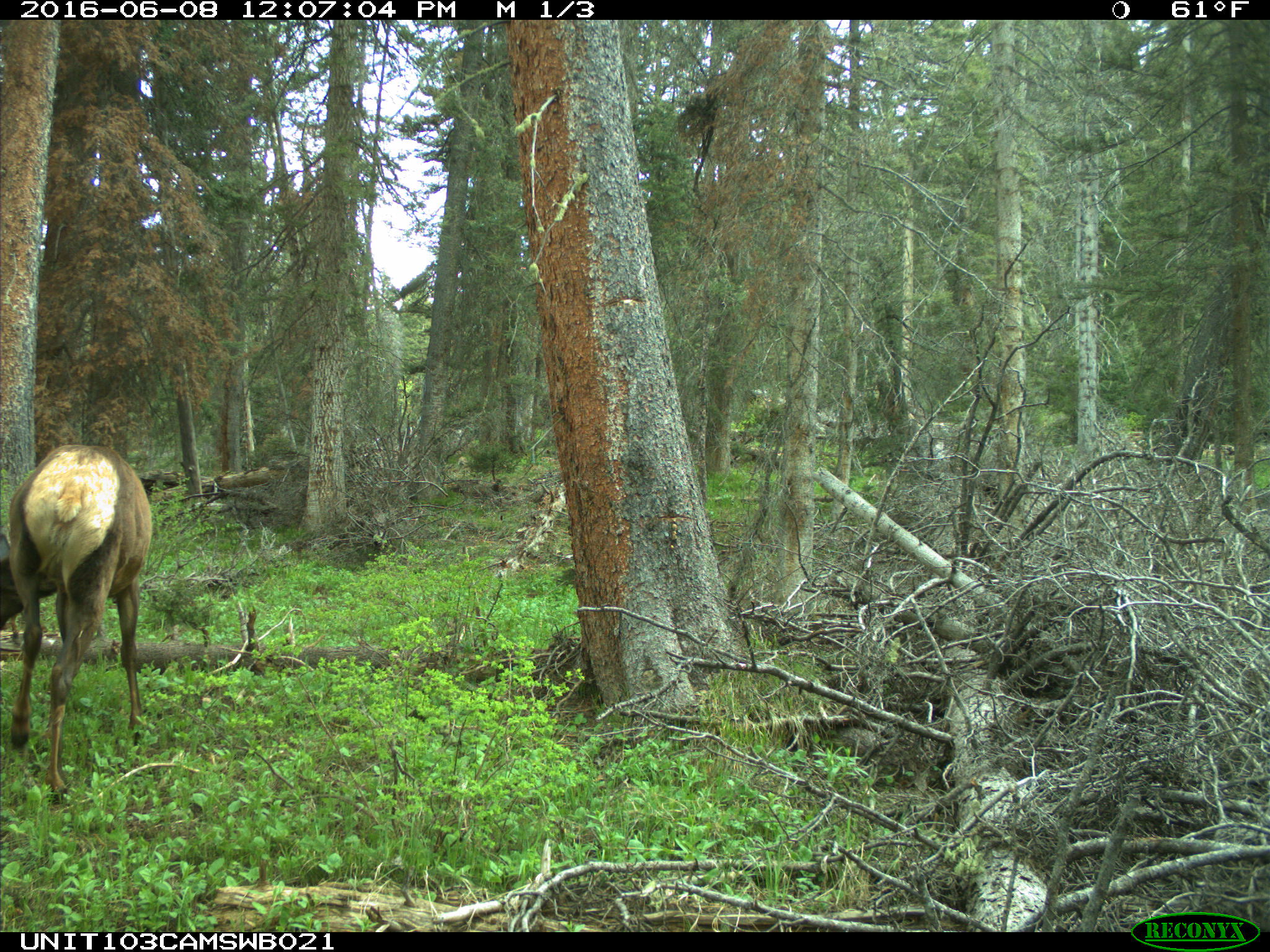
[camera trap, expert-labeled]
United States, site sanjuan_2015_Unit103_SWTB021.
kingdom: Animalia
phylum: Chordata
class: Mammalia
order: Artiodactyla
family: Cervidae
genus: Cervus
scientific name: Cervus elaphus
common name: red deer